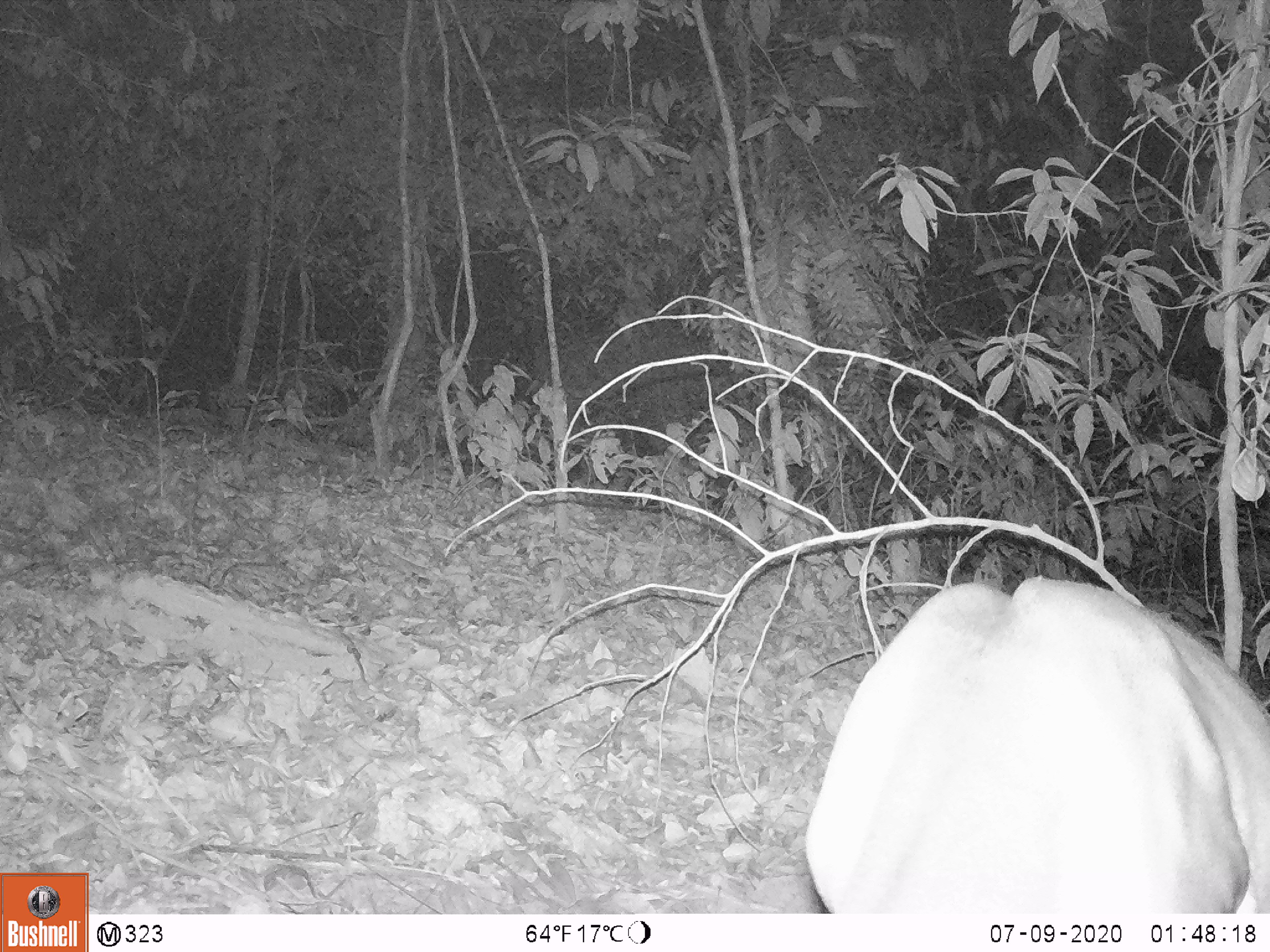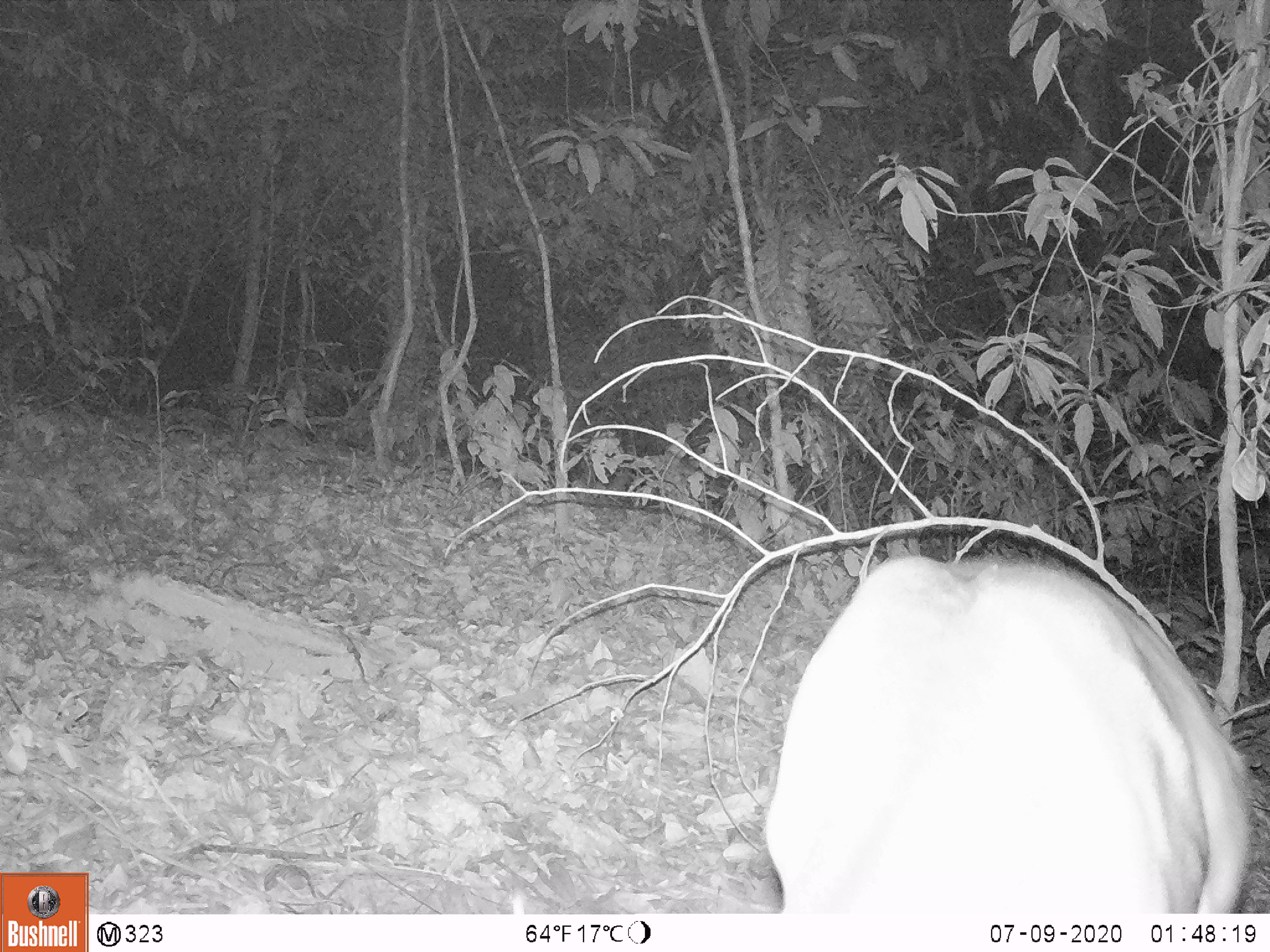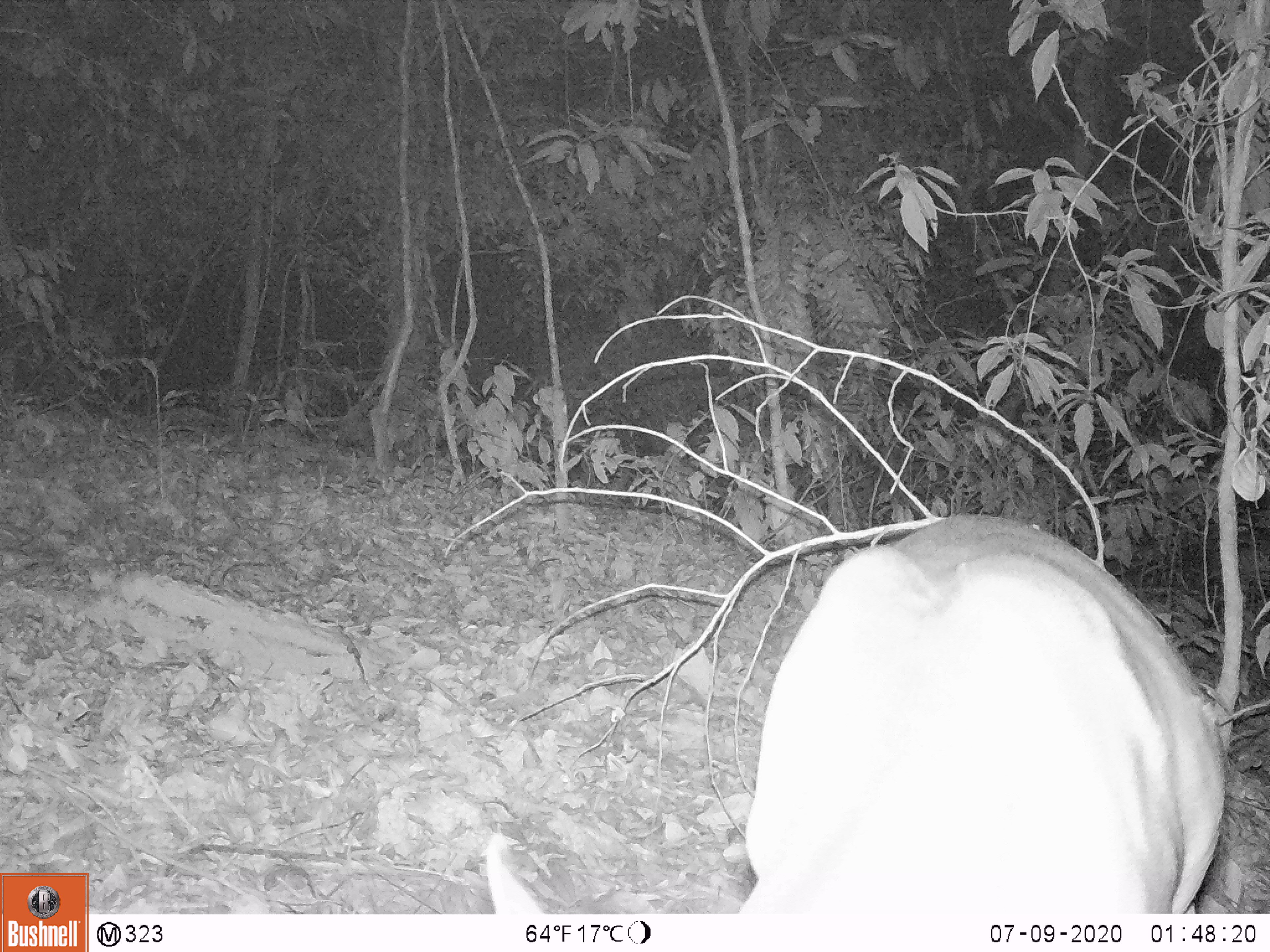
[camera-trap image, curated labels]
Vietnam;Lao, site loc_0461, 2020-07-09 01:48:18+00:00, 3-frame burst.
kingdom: Animalia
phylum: Chordata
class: Mammalia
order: Artiodactyla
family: Cervidae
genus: Muntiacus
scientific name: Muntiacus vuquangensis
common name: large-antlered muntjac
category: large antlered muntjac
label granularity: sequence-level